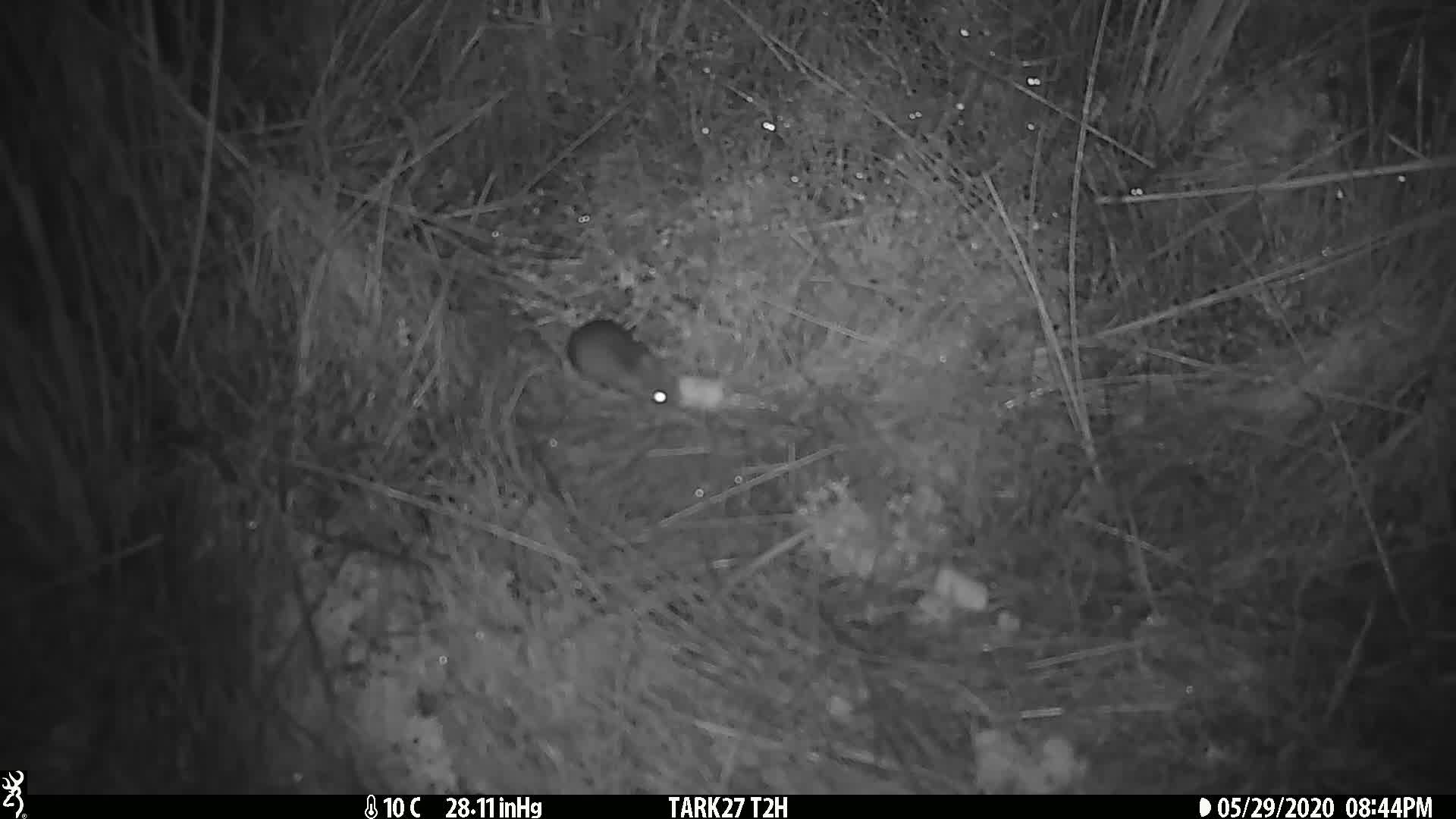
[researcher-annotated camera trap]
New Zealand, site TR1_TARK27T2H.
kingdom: Animalia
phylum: Chordata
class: Mammalia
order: Rodentia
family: Muridae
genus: Mus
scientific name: Mus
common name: mouse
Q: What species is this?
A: Mouse (Mus).